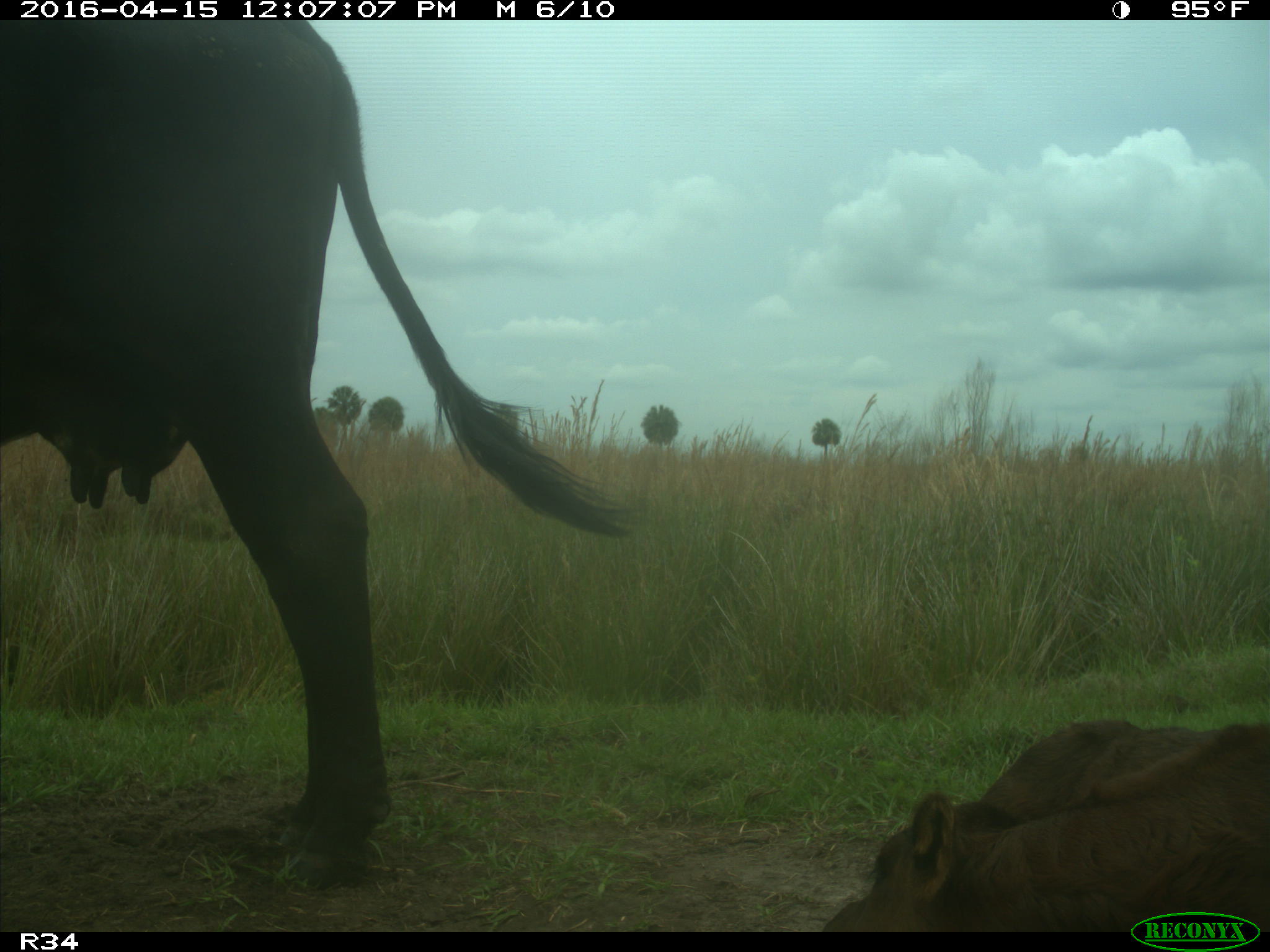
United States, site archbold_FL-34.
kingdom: Animalia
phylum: Chordata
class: Mammalia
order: Artiodactyla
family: Bovidae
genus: Bos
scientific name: Bos taurus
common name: domestic cow